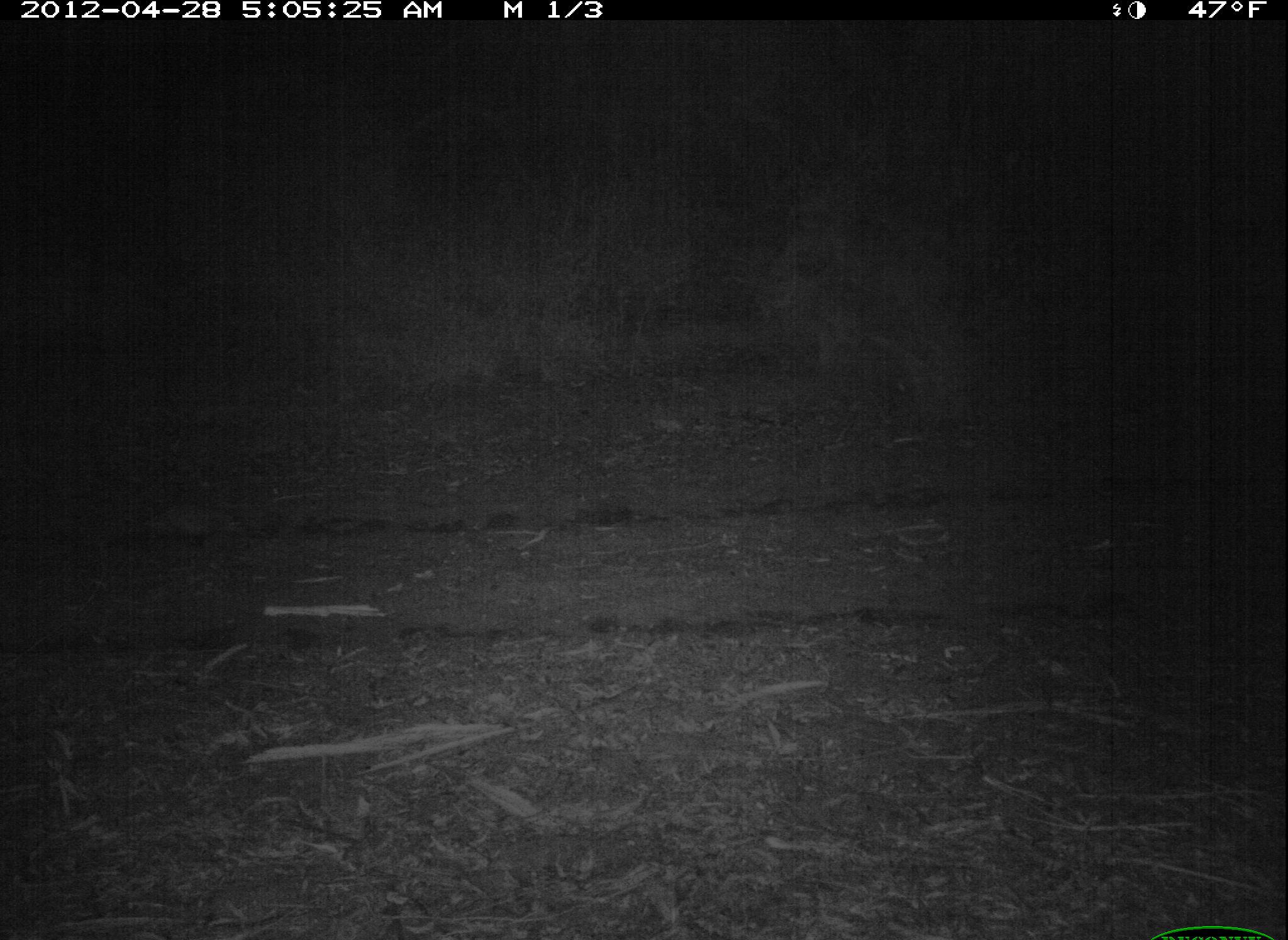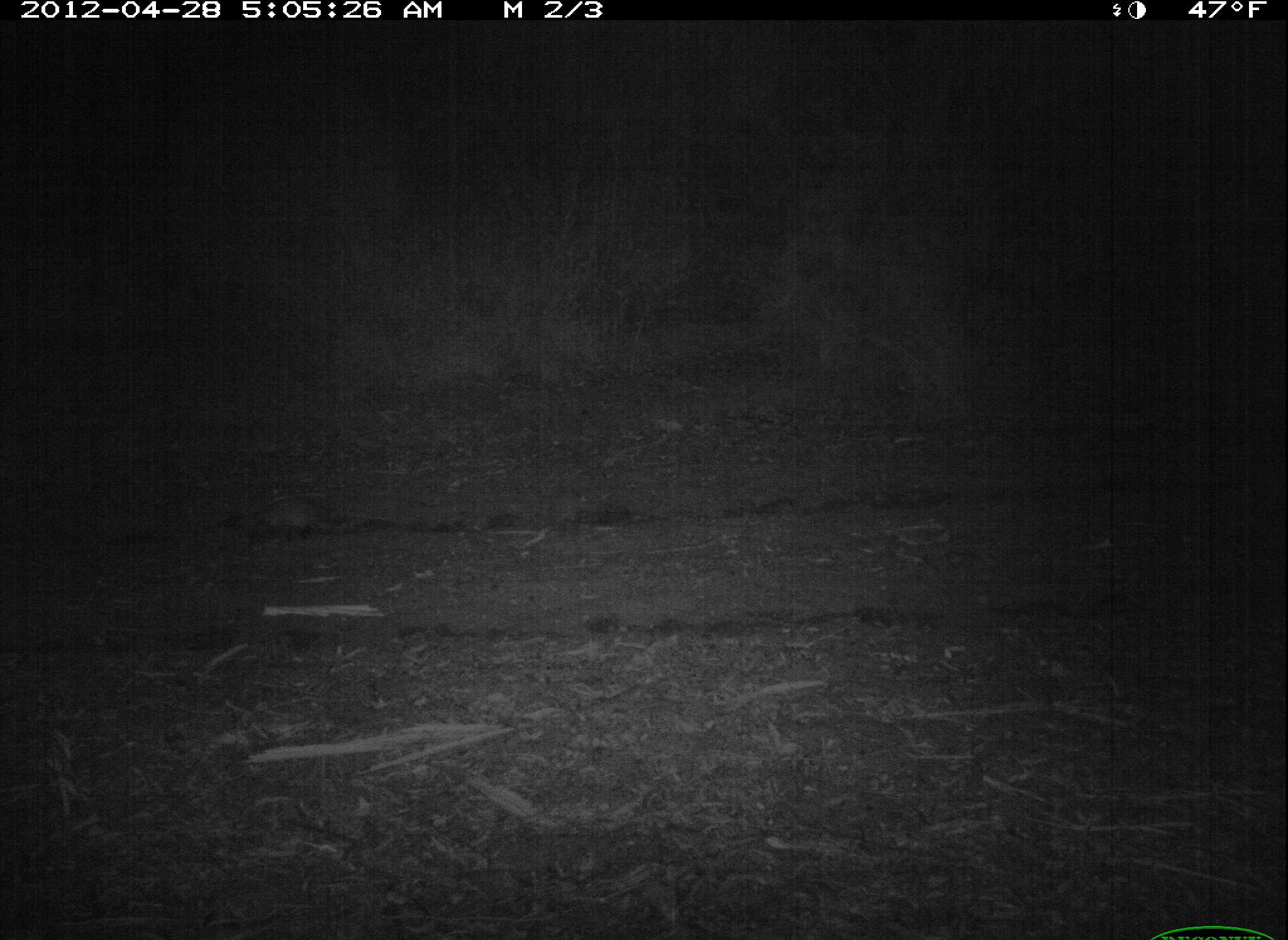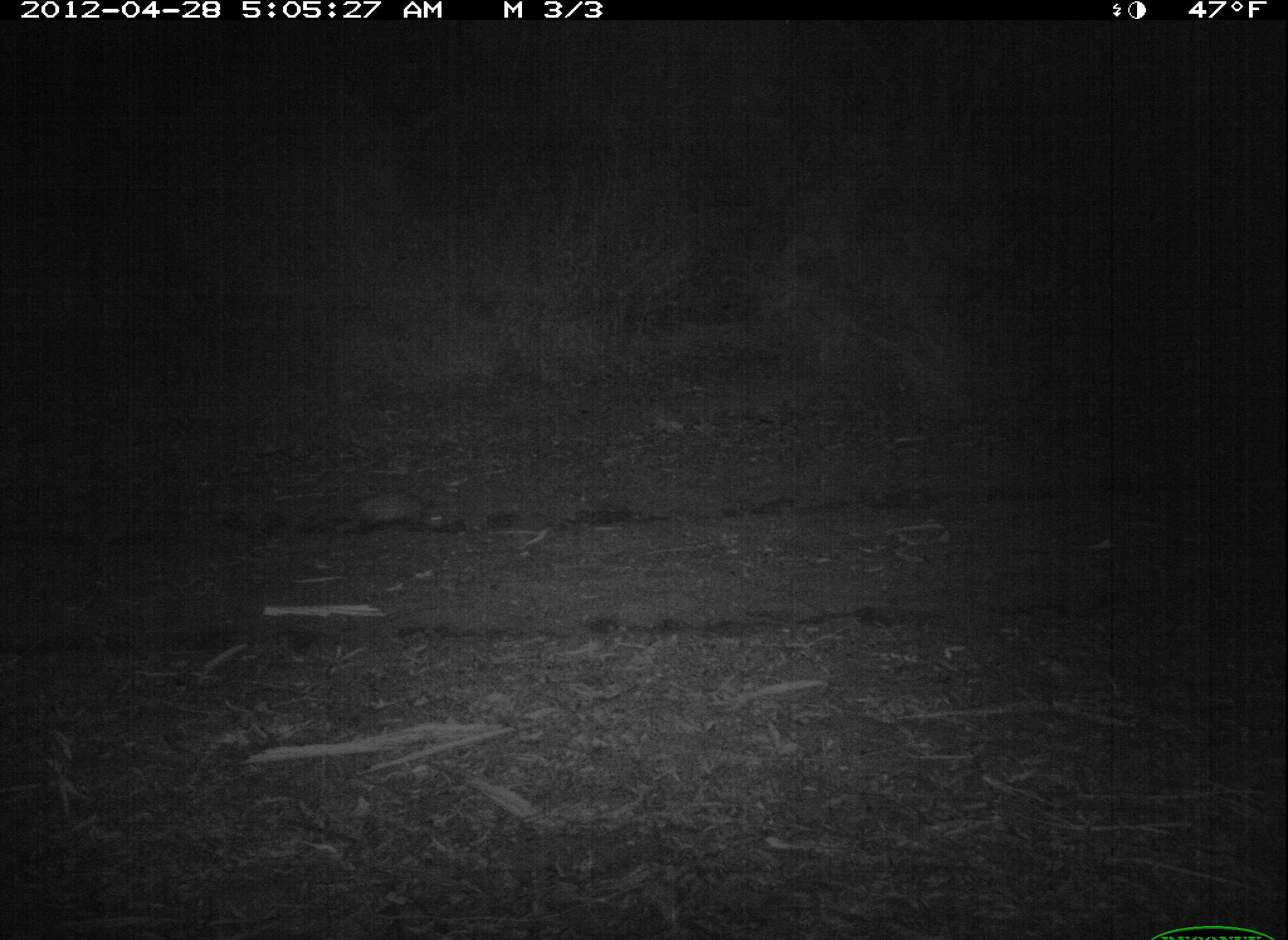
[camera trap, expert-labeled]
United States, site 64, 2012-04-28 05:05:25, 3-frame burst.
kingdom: Animalia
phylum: Chordata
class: Mammalia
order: Didelphimorphia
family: Didelphidae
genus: Didelphis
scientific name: Didelphis virginiana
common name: virginia opossum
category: opossum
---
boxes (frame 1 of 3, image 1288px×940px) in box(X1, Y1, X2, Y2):
opossum: box(146, 506, 214, 543)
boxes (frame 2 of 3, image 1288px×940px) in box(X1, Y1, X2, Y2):
opossum: box(237, 488, 330, 538)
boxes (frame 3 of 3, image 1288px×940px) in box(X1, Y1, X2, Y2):
opossum: box(334, 489, 444, 533)